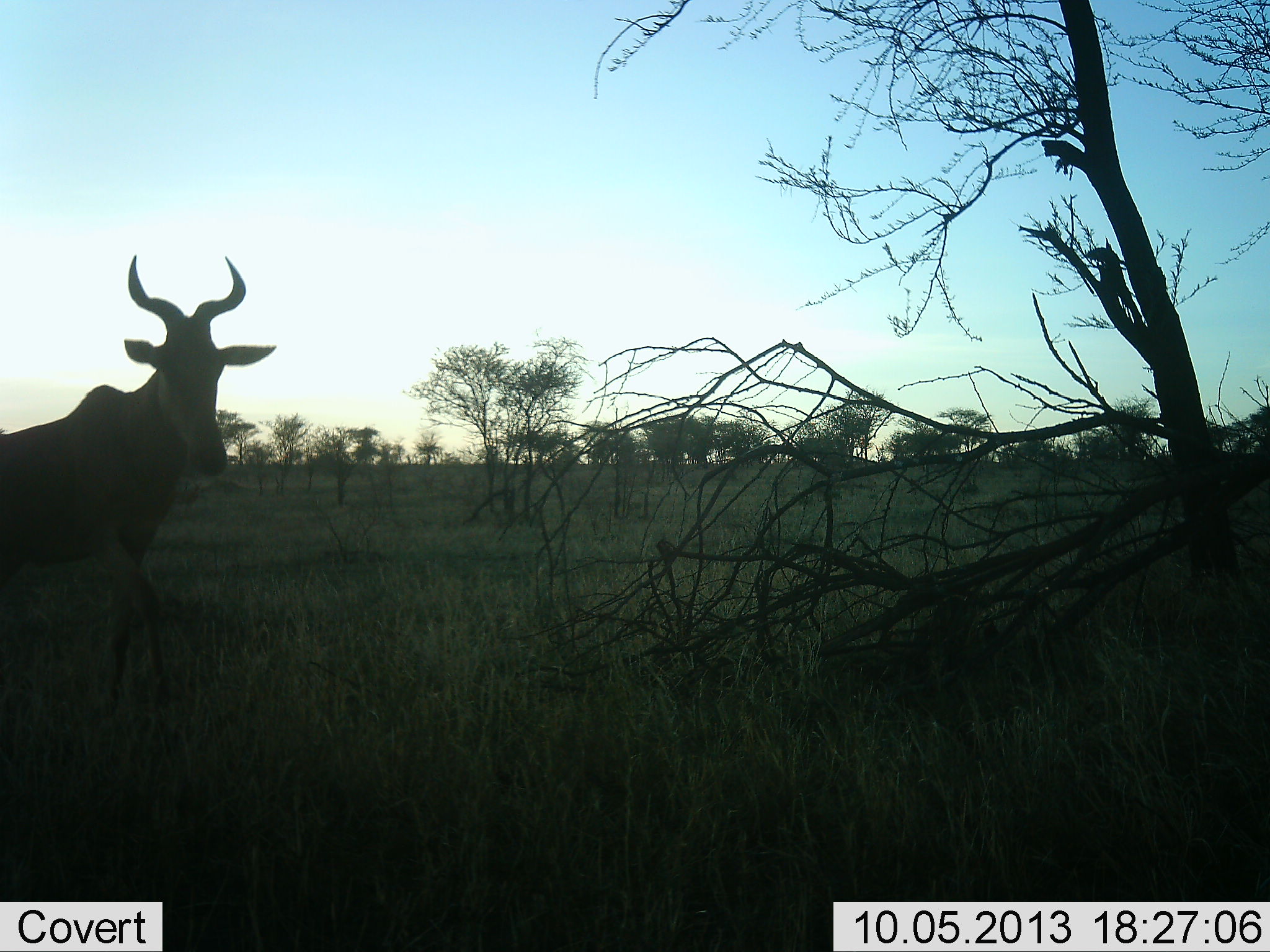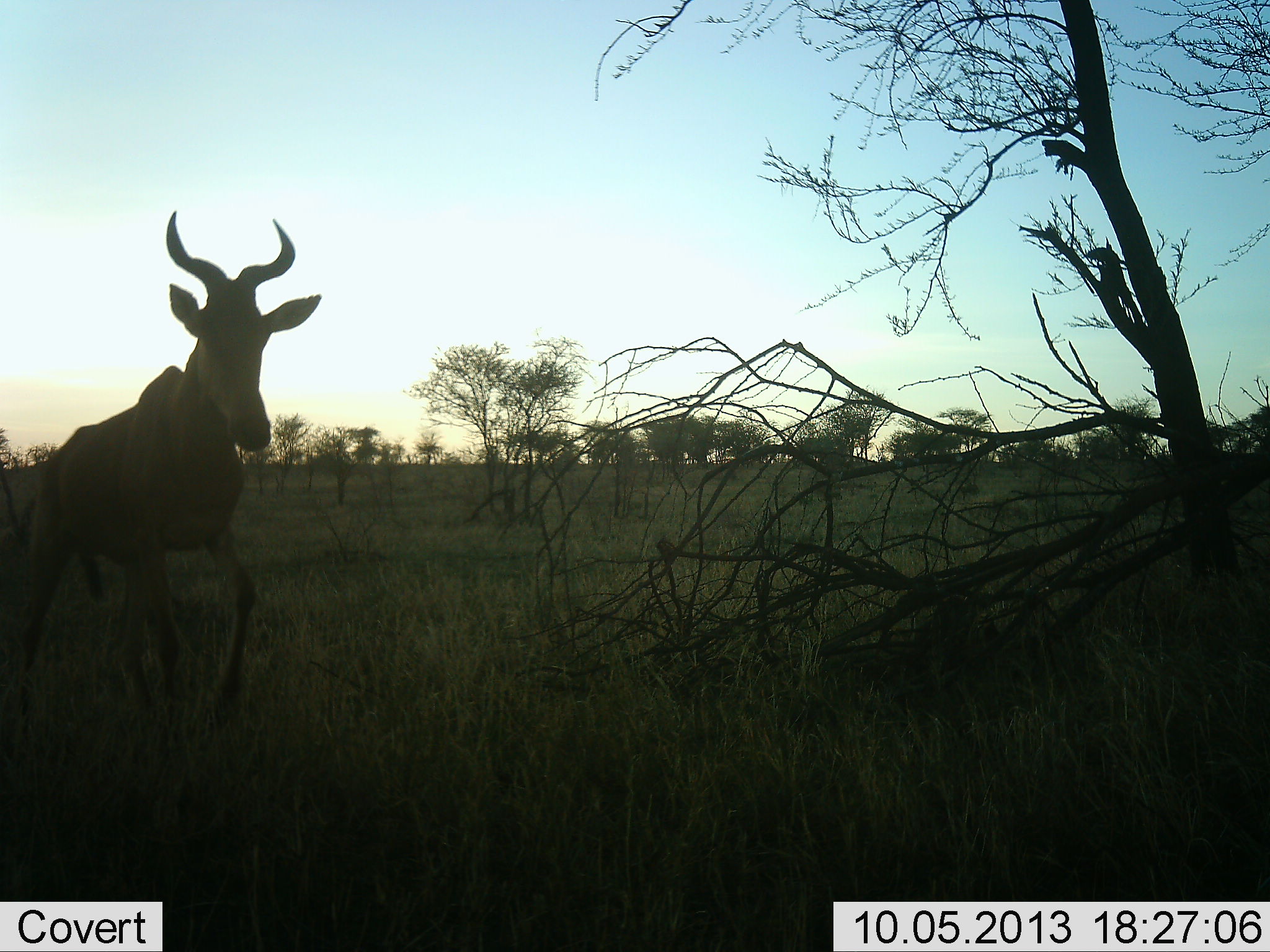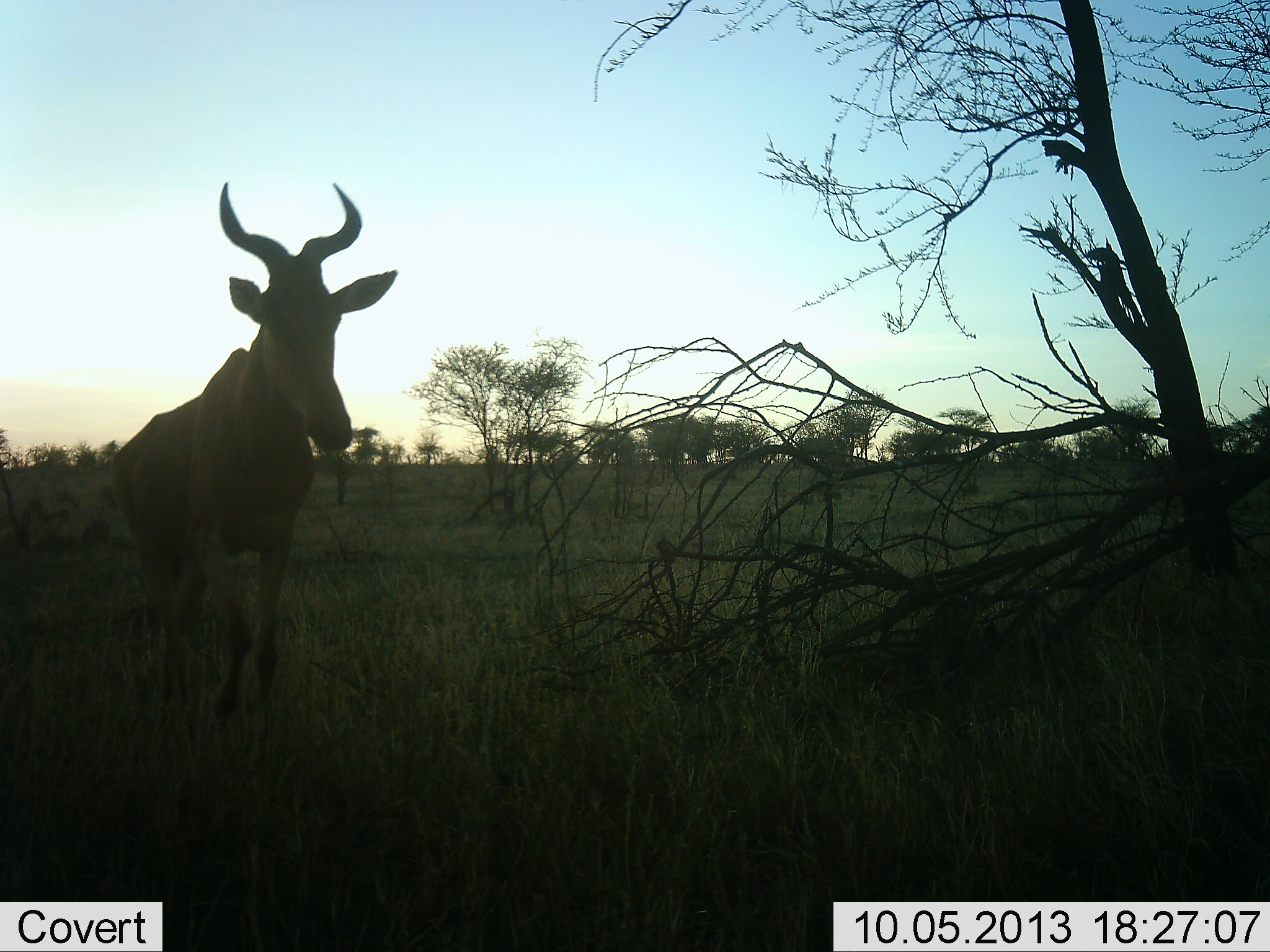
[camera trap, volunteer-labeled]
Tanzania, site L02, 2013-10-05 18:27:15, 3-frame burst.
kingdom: Animalia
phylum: Chordata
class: Mammalia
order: Artiodactyla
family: Bovidae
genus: Alcelaphus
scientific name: Alcelaphus buselaphus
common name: hartebeest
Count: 1.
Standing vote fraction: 11%.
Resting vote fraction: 0%.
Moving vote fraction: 93%.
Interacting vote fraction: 0%.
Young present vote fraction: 0%.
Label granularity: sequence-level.